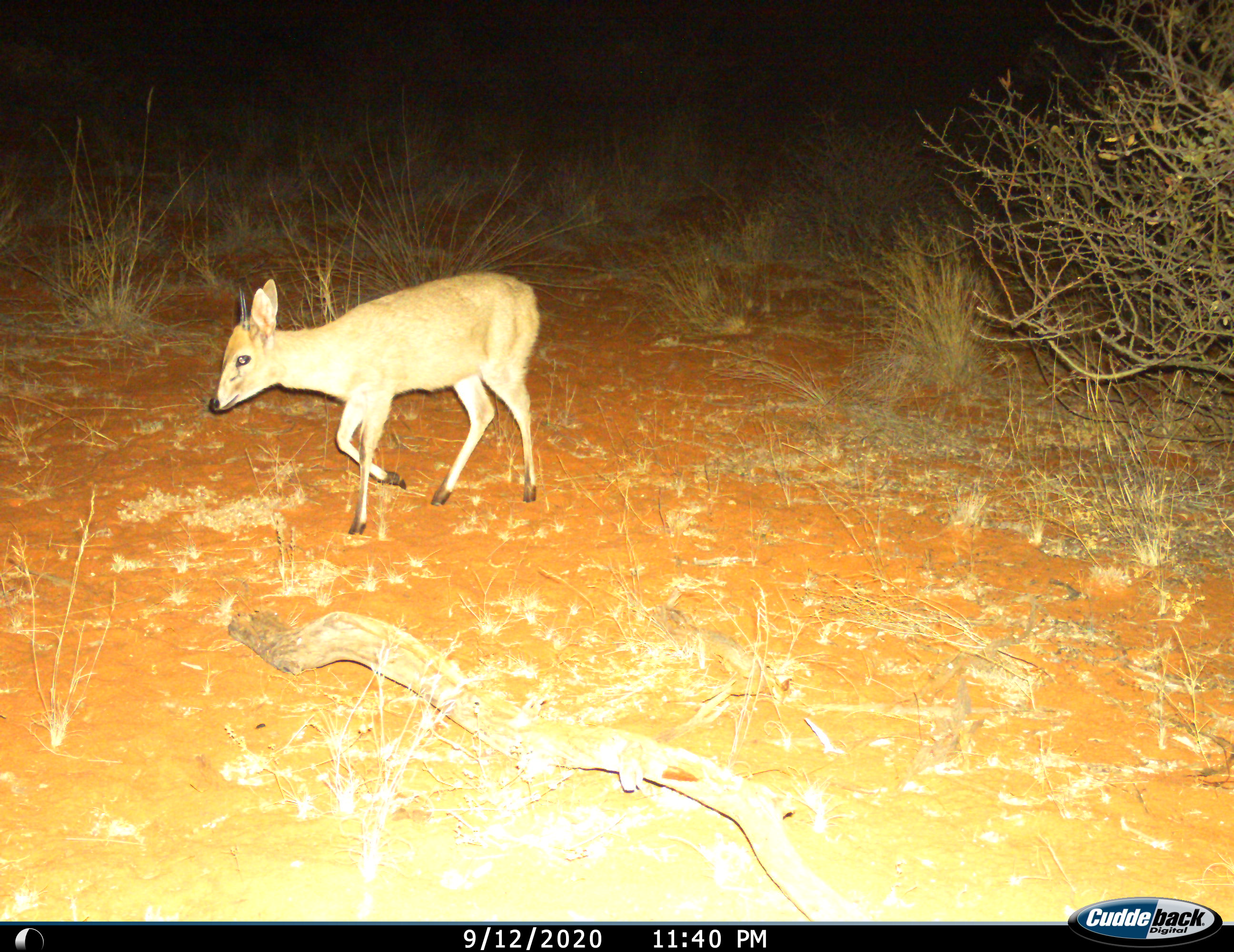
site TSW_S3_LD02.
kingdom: Animalia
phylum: Chordata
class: Mammalia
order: Artiodactyla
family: Bovidae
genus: Sylvicapra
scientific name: Sylvicapra grimmia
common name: common duiker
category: duikercommongrey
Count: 1.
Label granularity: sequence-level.